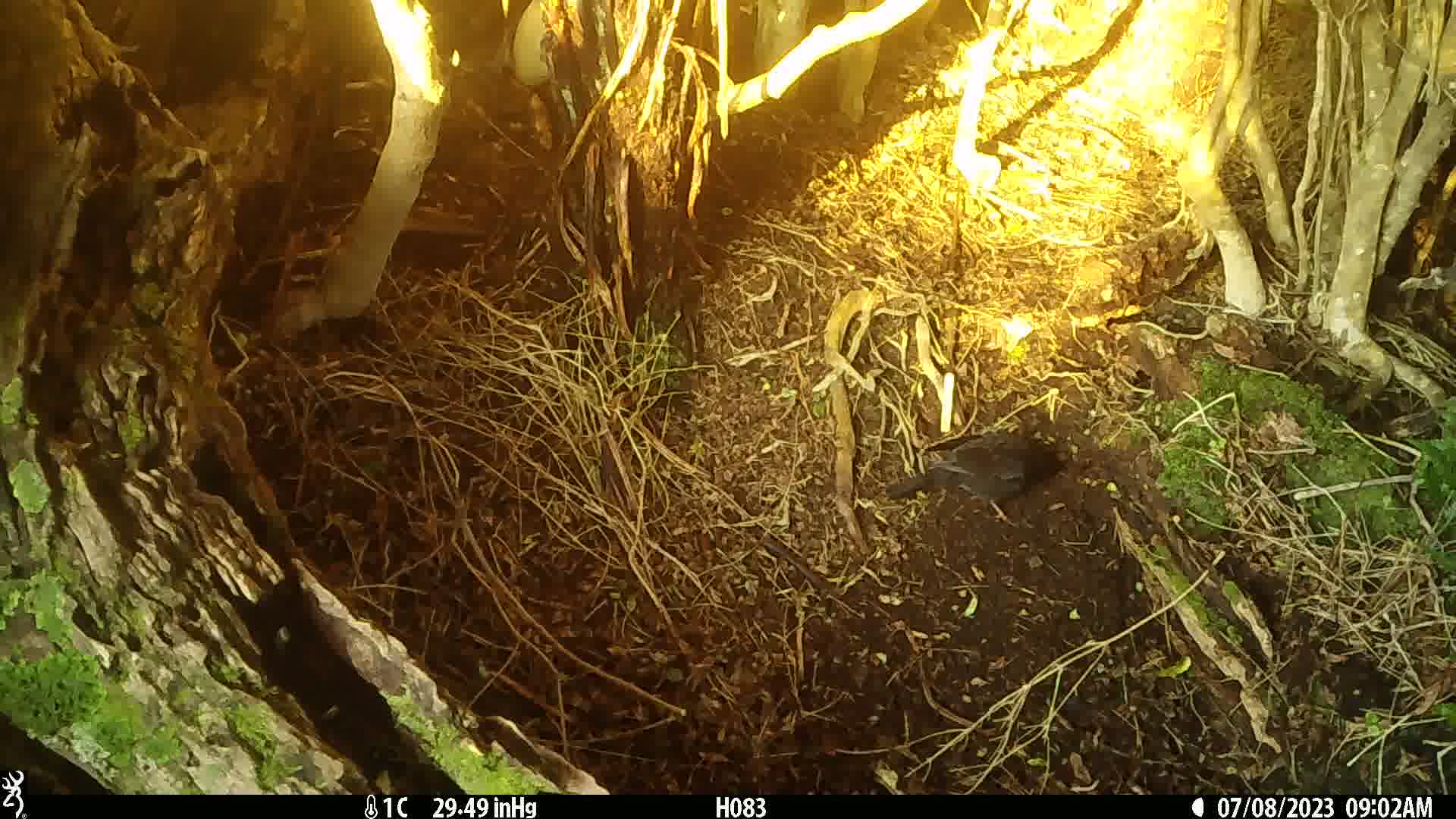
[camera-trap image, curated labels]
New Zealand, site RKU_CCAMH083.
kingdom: Animalia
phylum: Chordata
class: Aves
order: Passeriformes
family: Turdidae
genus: Turdus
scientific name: Turdus merula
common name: eurasian blackbird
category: blackbird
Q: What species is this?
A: Blackbird (eurasian blackbird) (Turdus merula).